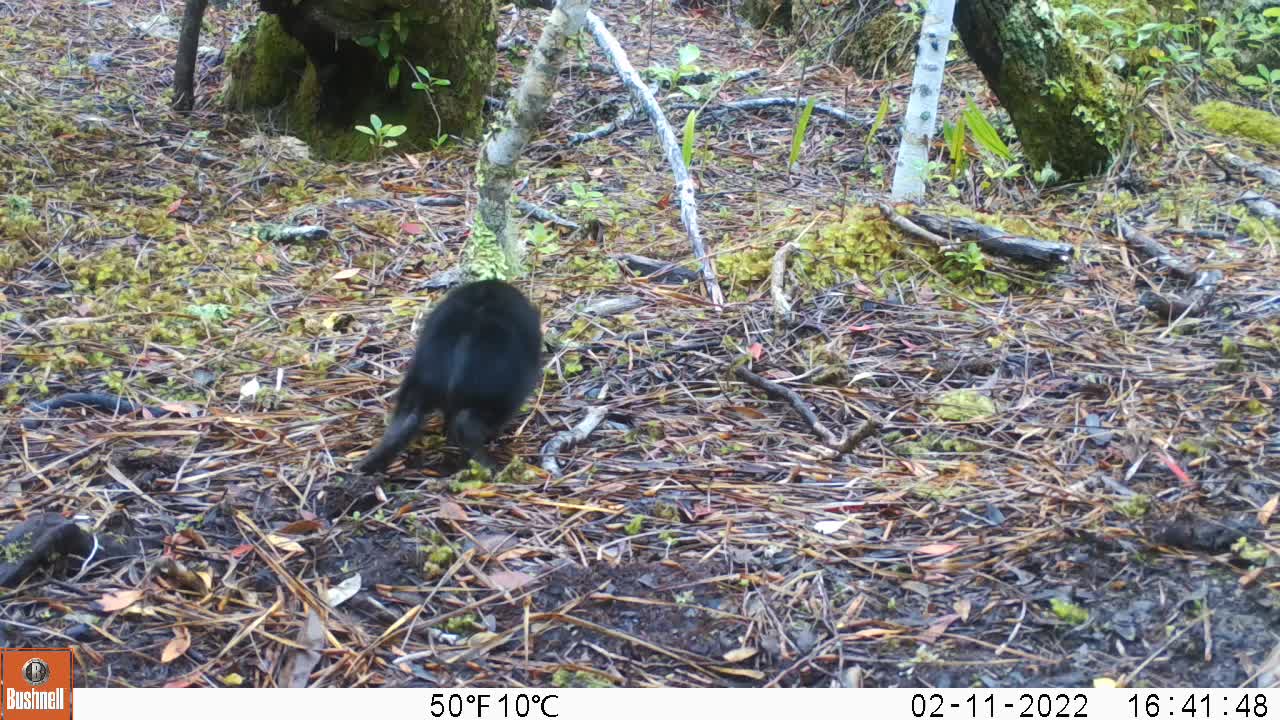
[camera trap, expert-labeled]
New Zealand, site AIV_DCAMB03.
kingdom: Animalia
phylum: Chordata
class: Mammalia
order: Artiodactyla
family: Suidae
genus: Sus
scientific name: Sus scrofa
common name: pig